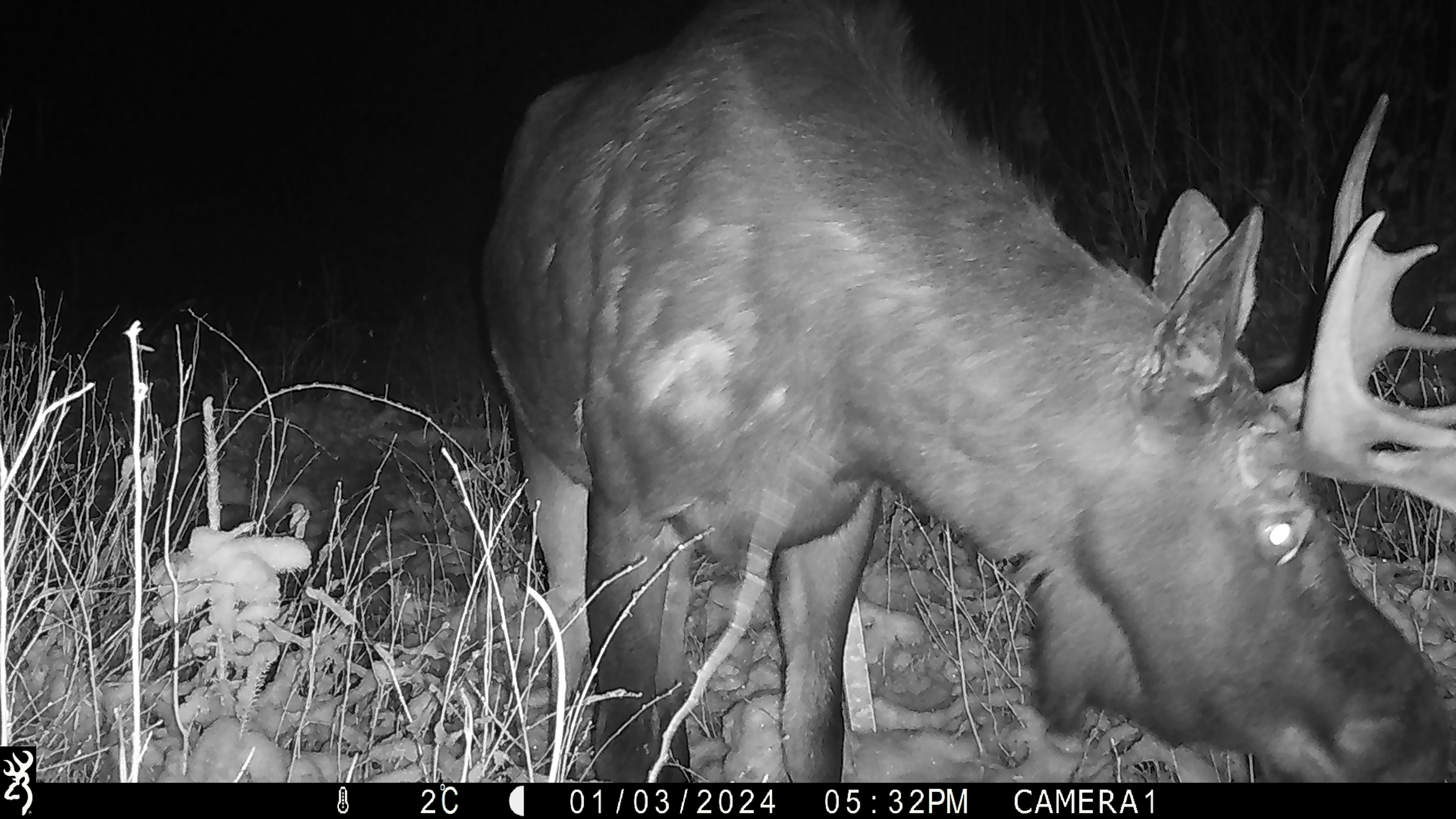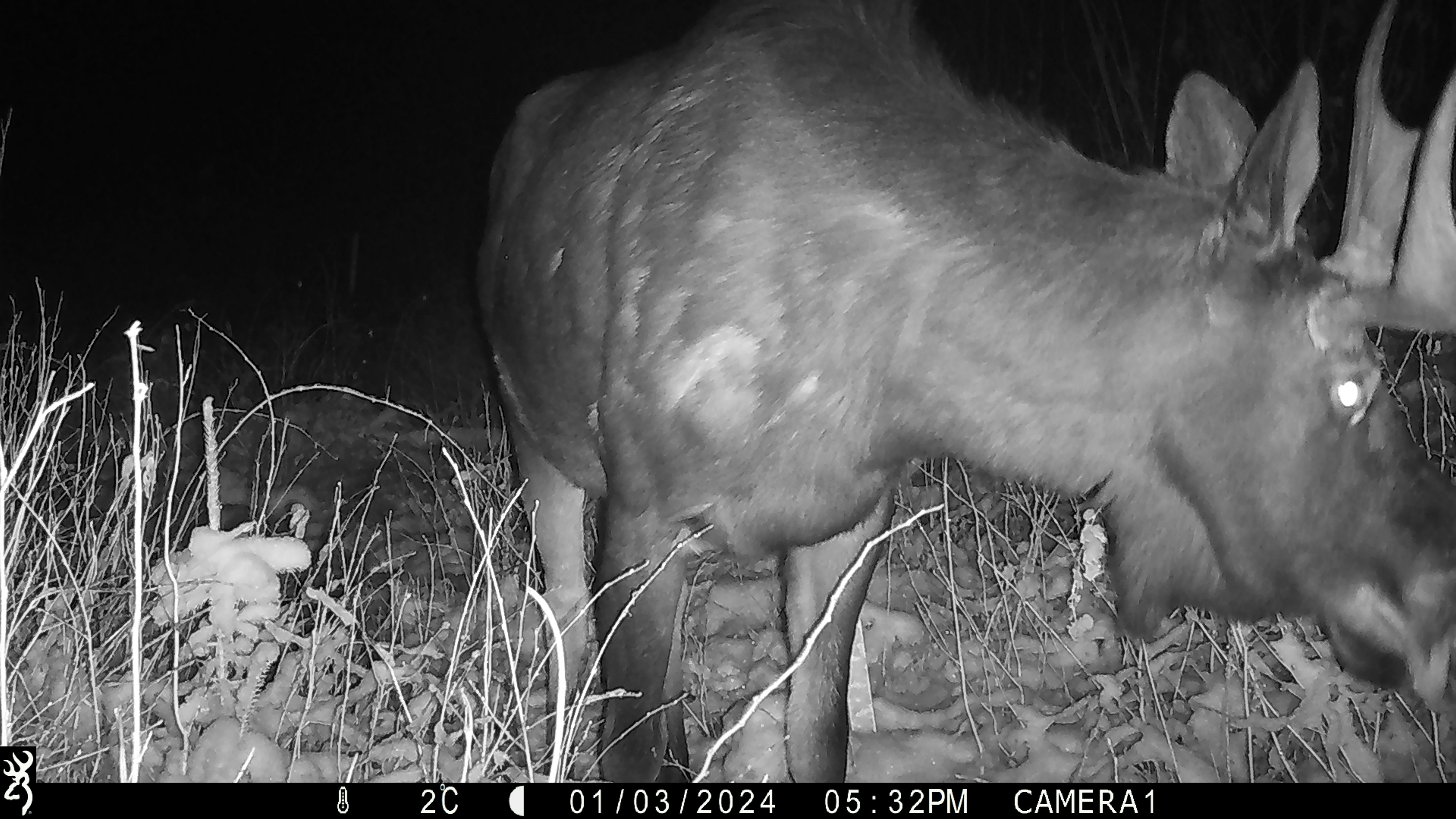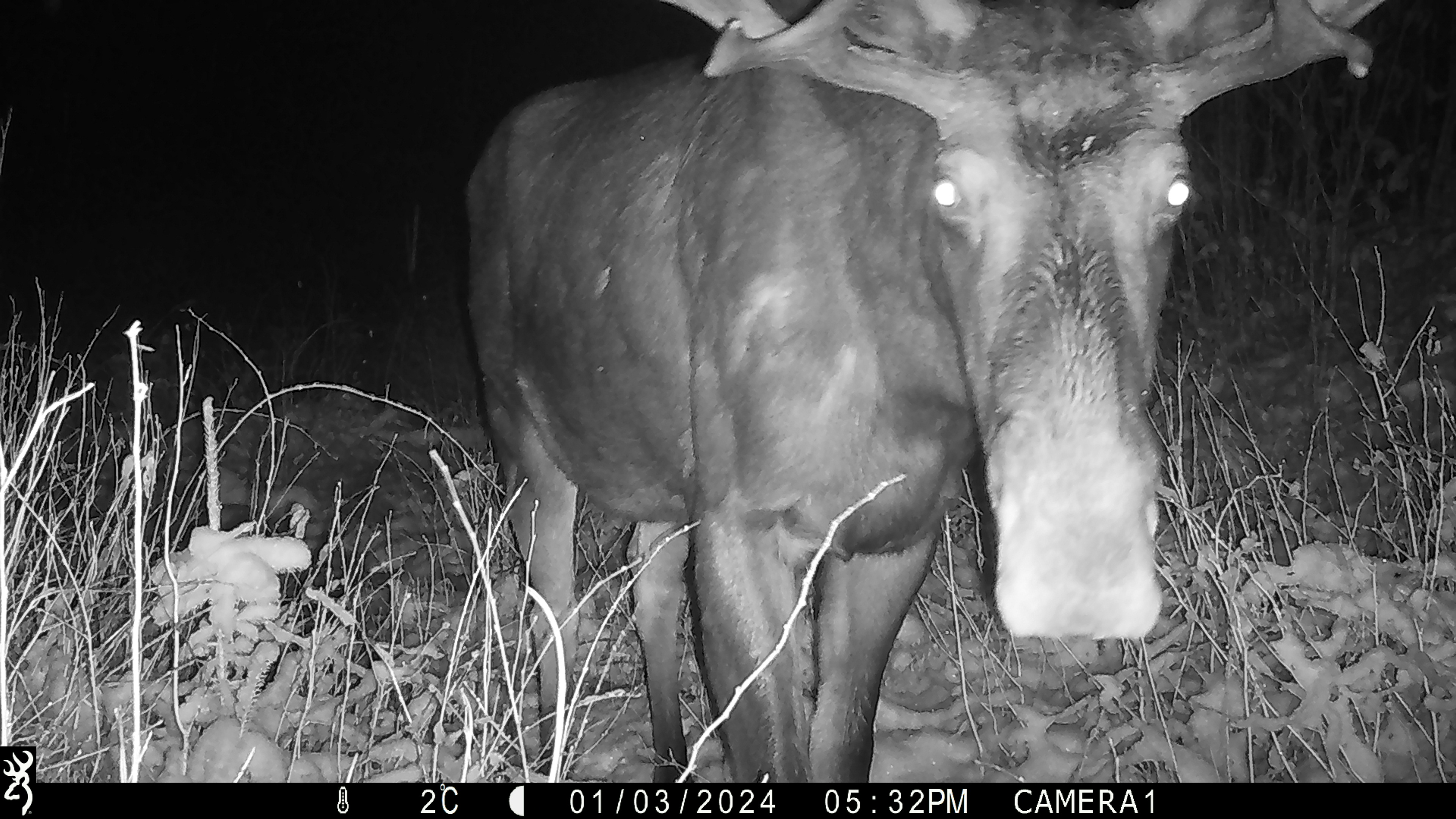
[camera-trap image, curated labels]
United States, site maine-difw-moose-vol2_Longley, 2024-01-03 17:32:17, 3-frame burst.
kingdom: Animalia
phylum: Chordata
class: Mammalia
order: Artiodactyla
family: Cervidae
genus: Alces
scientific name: Alces alces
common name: moose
Moose (Alces alces).